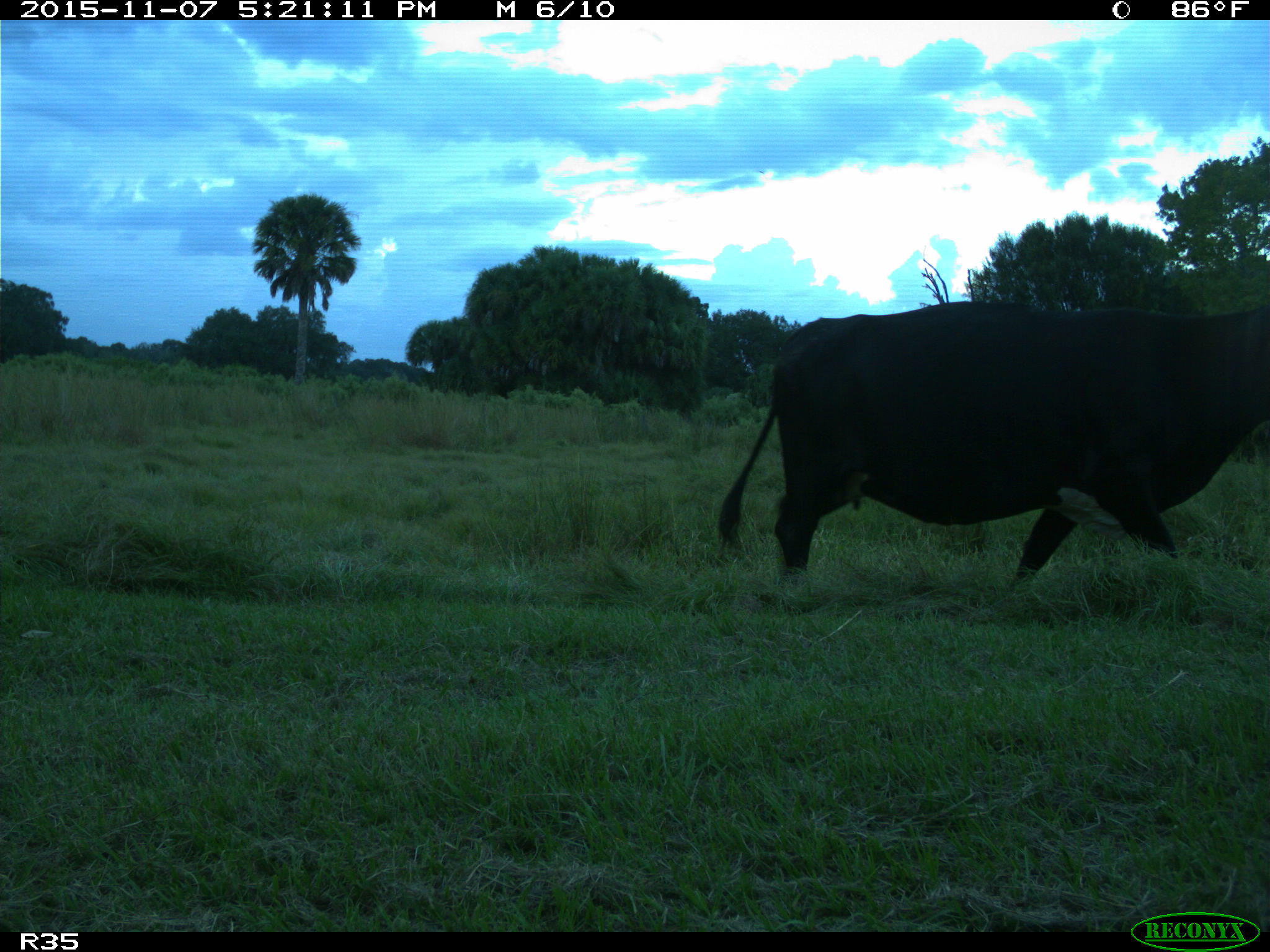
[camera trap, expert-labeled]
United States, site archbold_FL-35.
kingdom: Animalia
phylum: Chordata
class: Mammalia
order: Artiodactyla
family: Bovidae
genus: Bos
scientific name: Bos taurus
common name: domestic cow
Bos taurus (domestic cow).